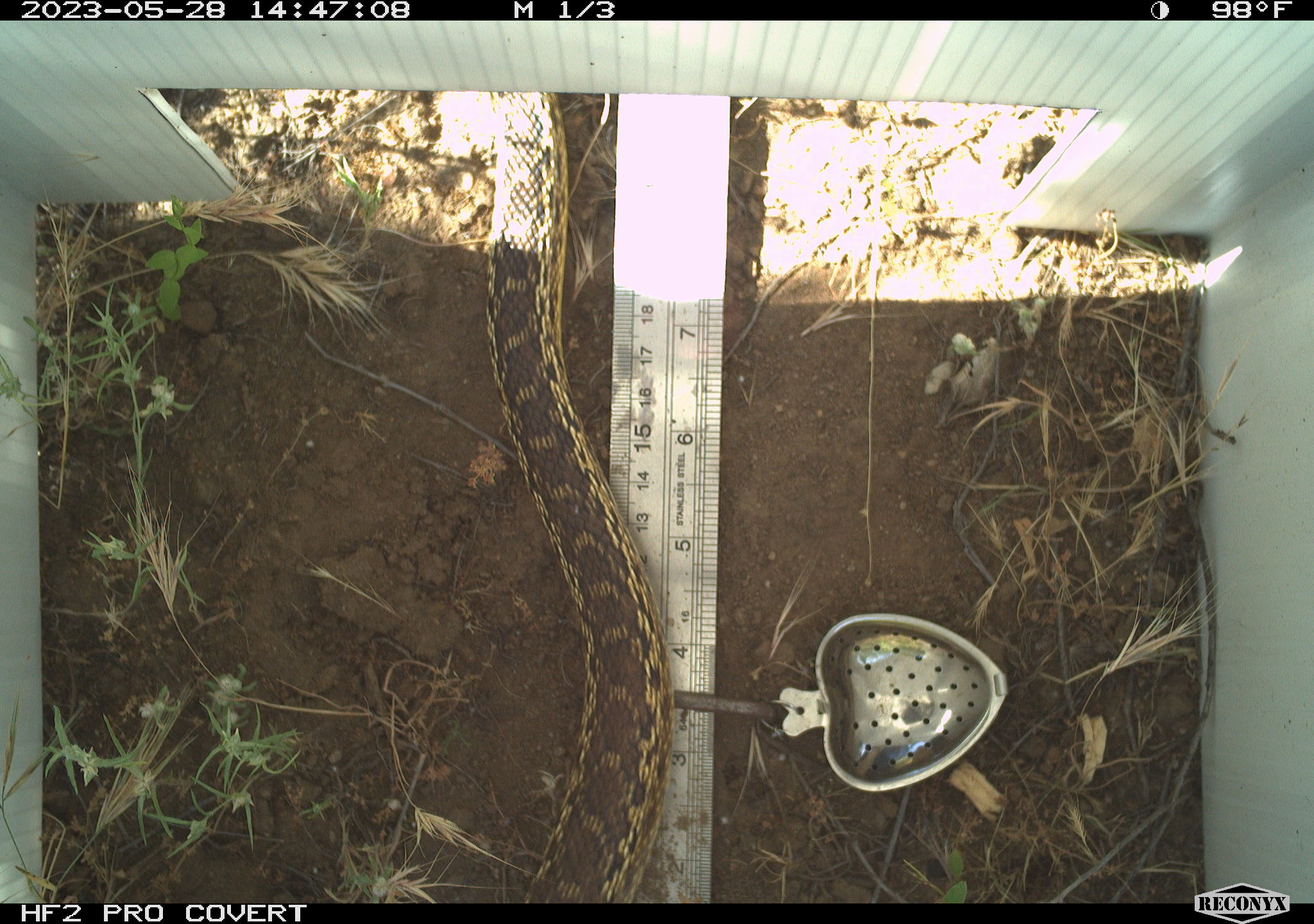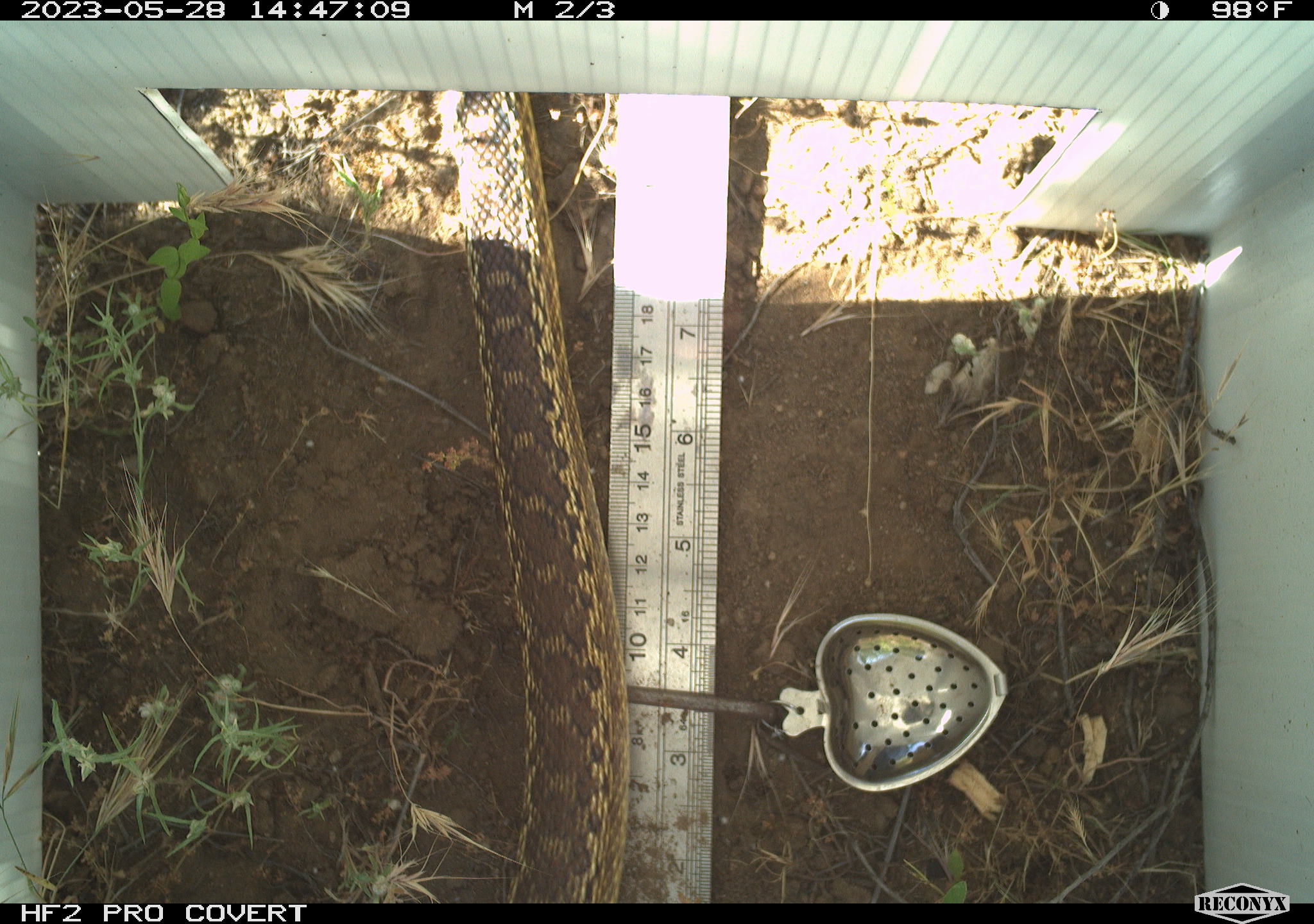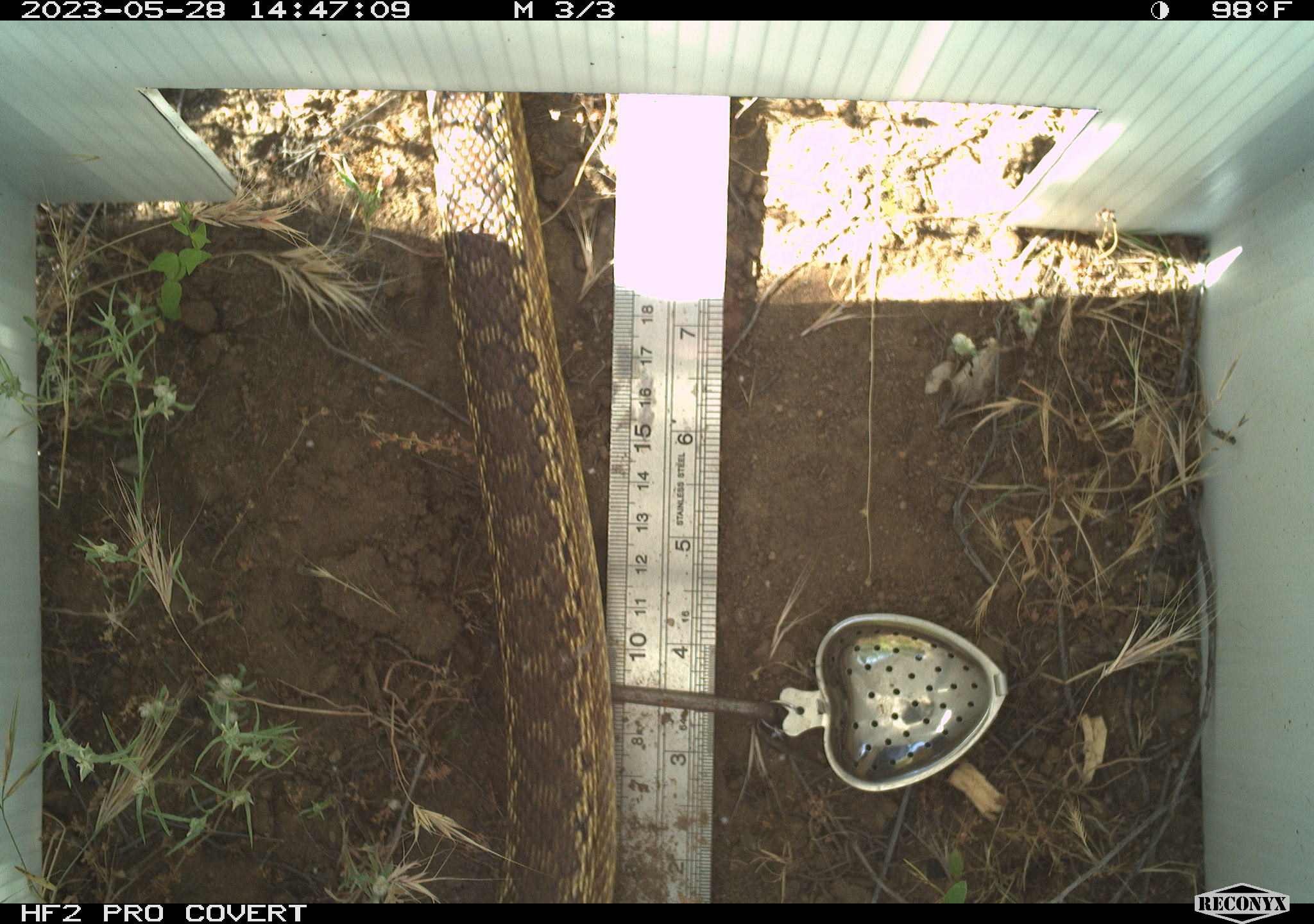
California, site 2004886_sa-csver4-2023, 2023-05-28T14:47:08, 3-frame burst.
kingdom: Animalia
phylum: Chordata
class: Reptilia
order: Squamata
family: Colubridae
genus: Pituophis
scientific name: Pituophis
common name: bullsnakes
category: pituophis species